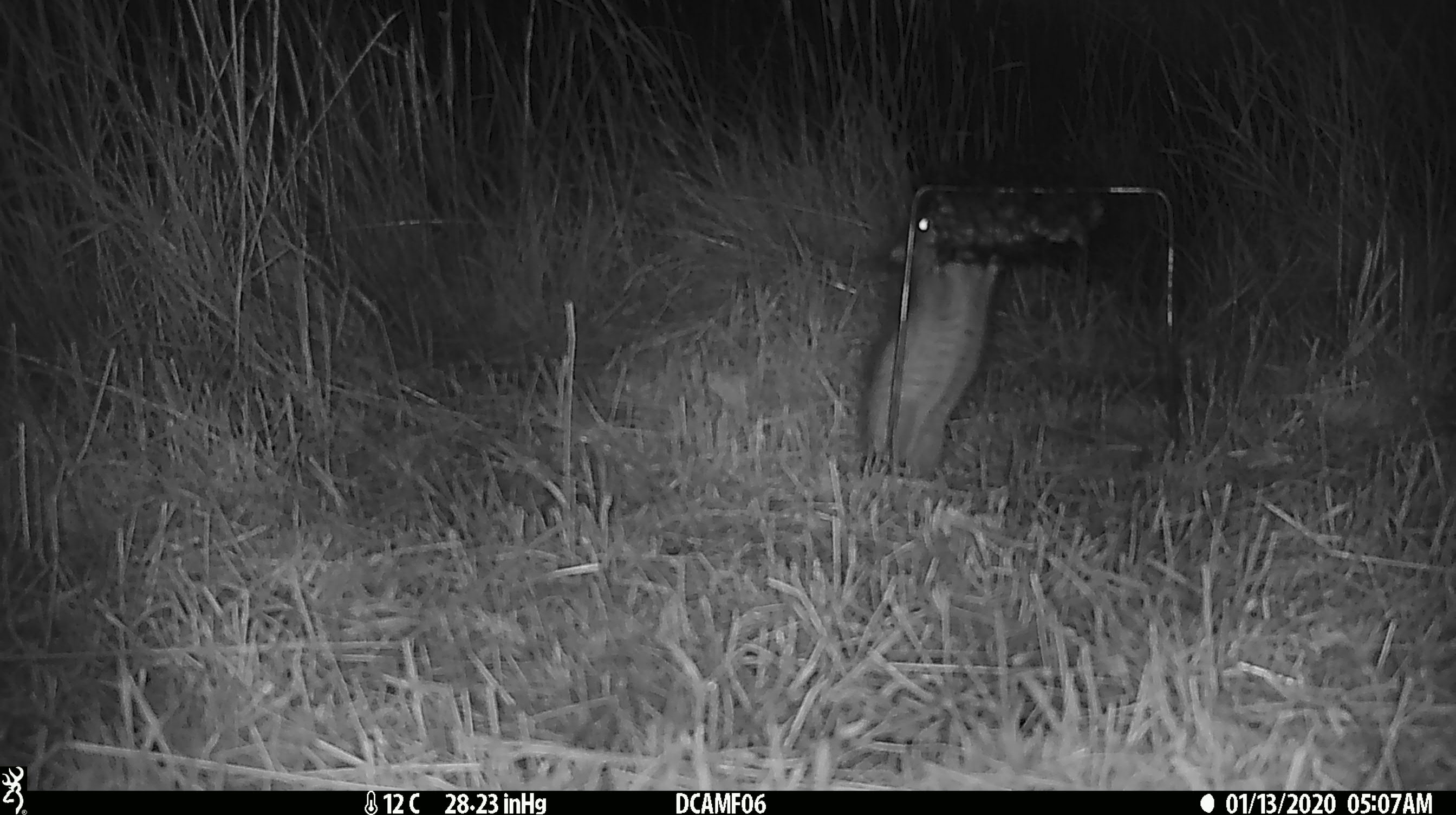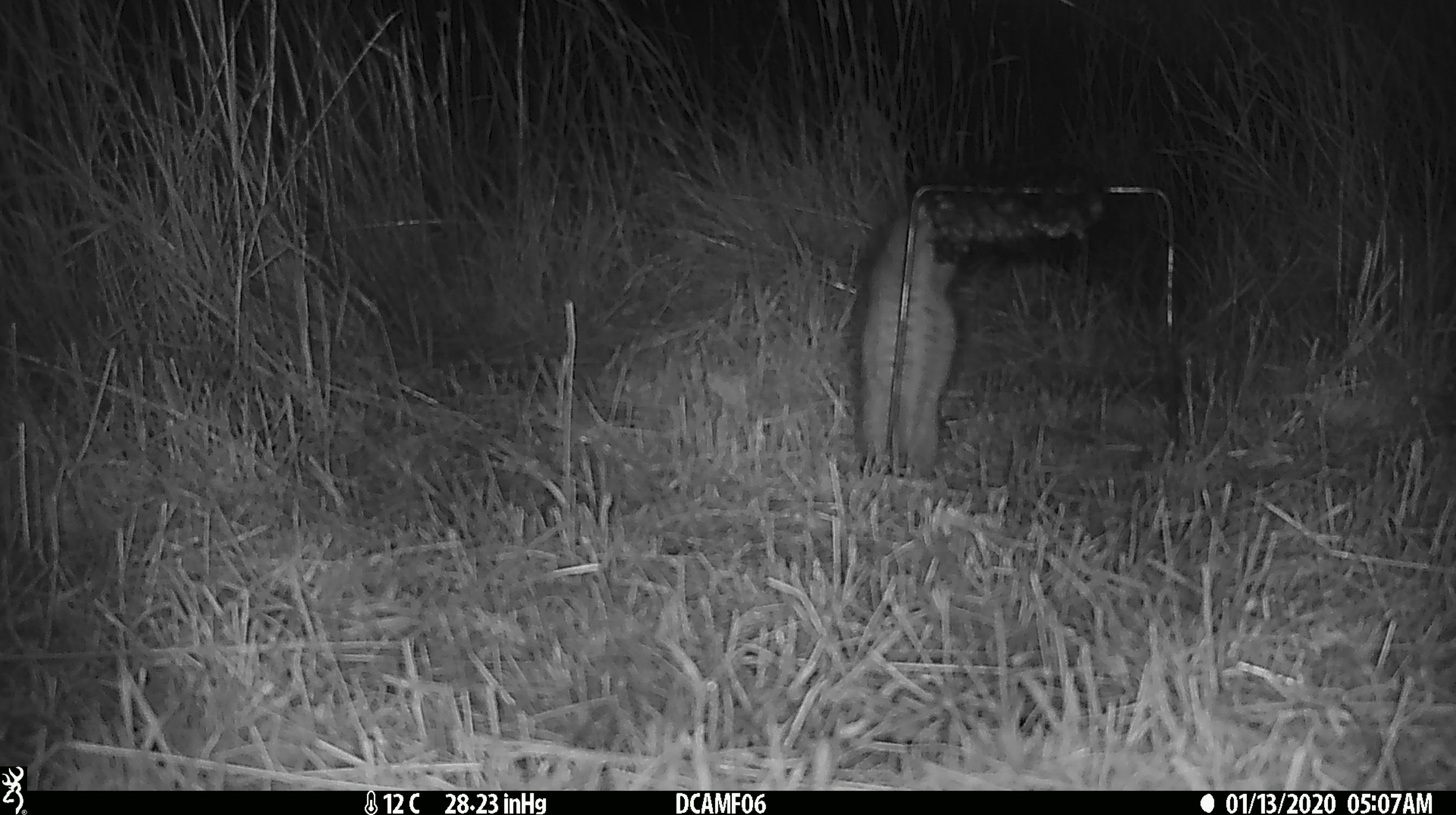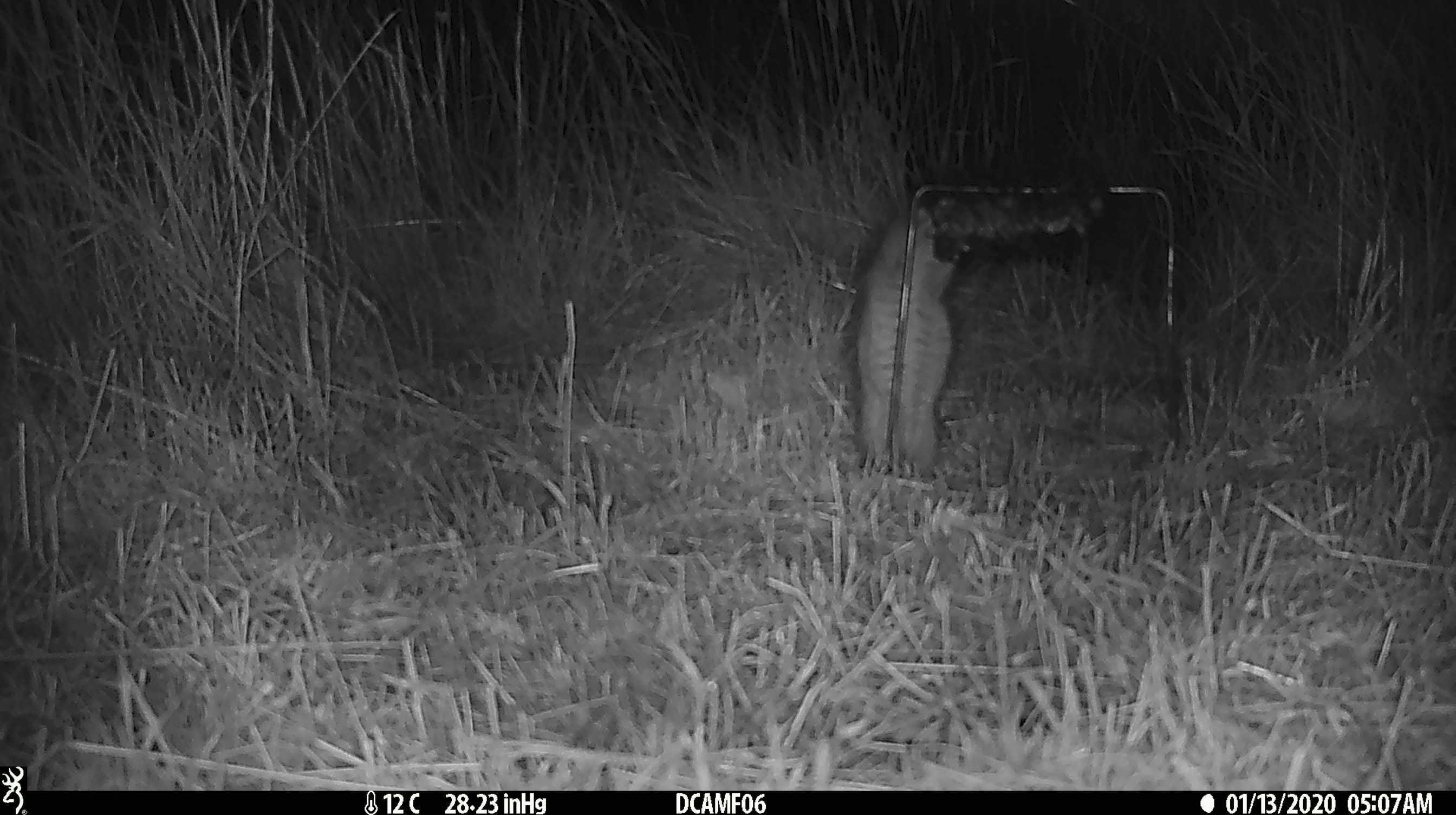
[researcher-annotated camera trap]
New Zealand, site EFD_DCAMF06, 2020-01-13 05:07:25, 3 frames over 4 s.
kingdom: Animalia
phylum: Chordata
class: Mammalia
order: Rodentia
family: Muridae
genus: Rattus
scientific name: Rattus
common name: rat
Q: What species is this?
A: Rat (Rattus).